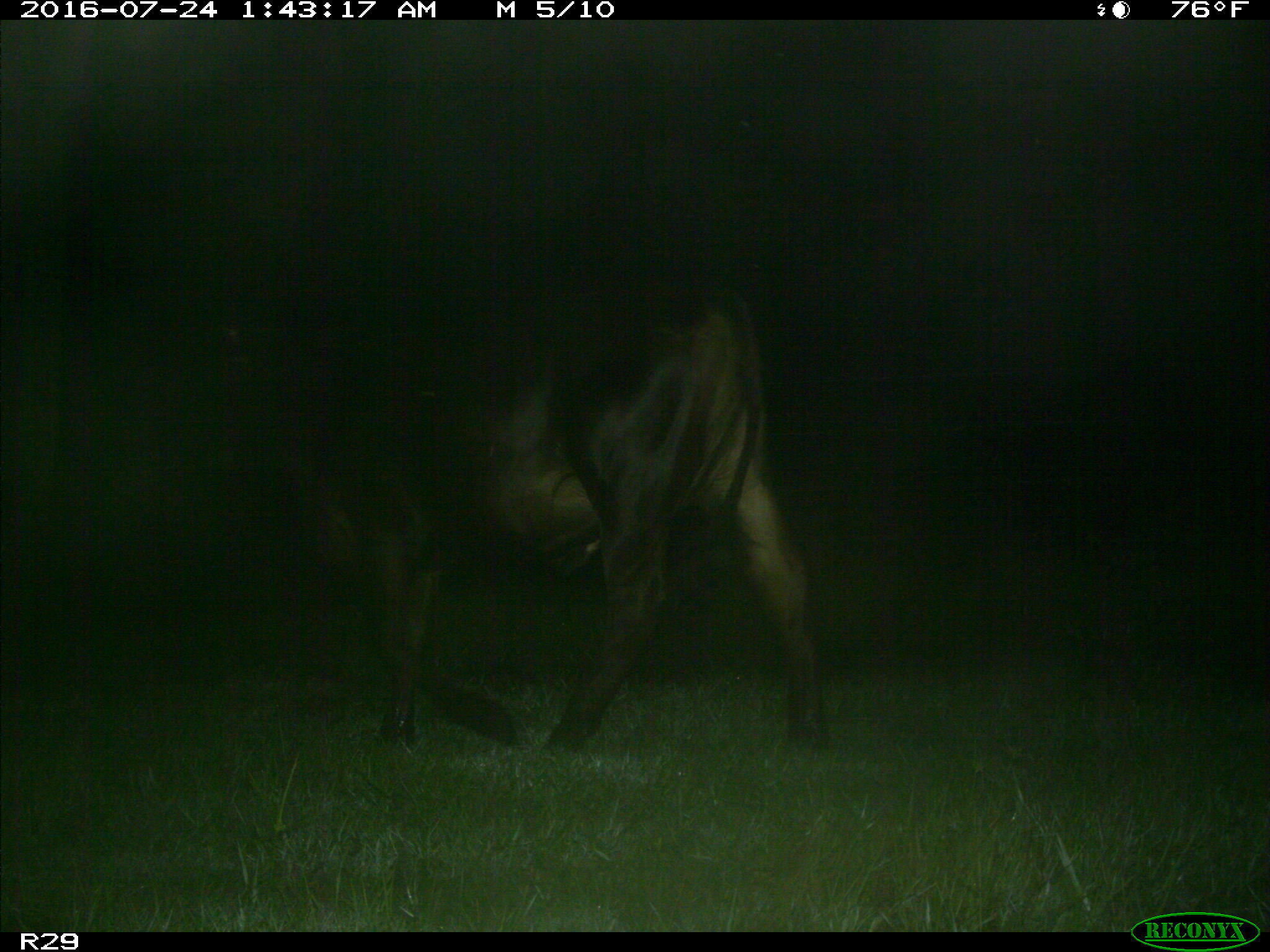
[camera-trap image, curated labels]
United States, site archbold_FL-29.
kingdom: Animalia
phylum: Chordata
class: Mammalia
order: Artiodactyla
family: Bovidae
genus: Bos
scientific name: Bos taurus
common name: domestic cow